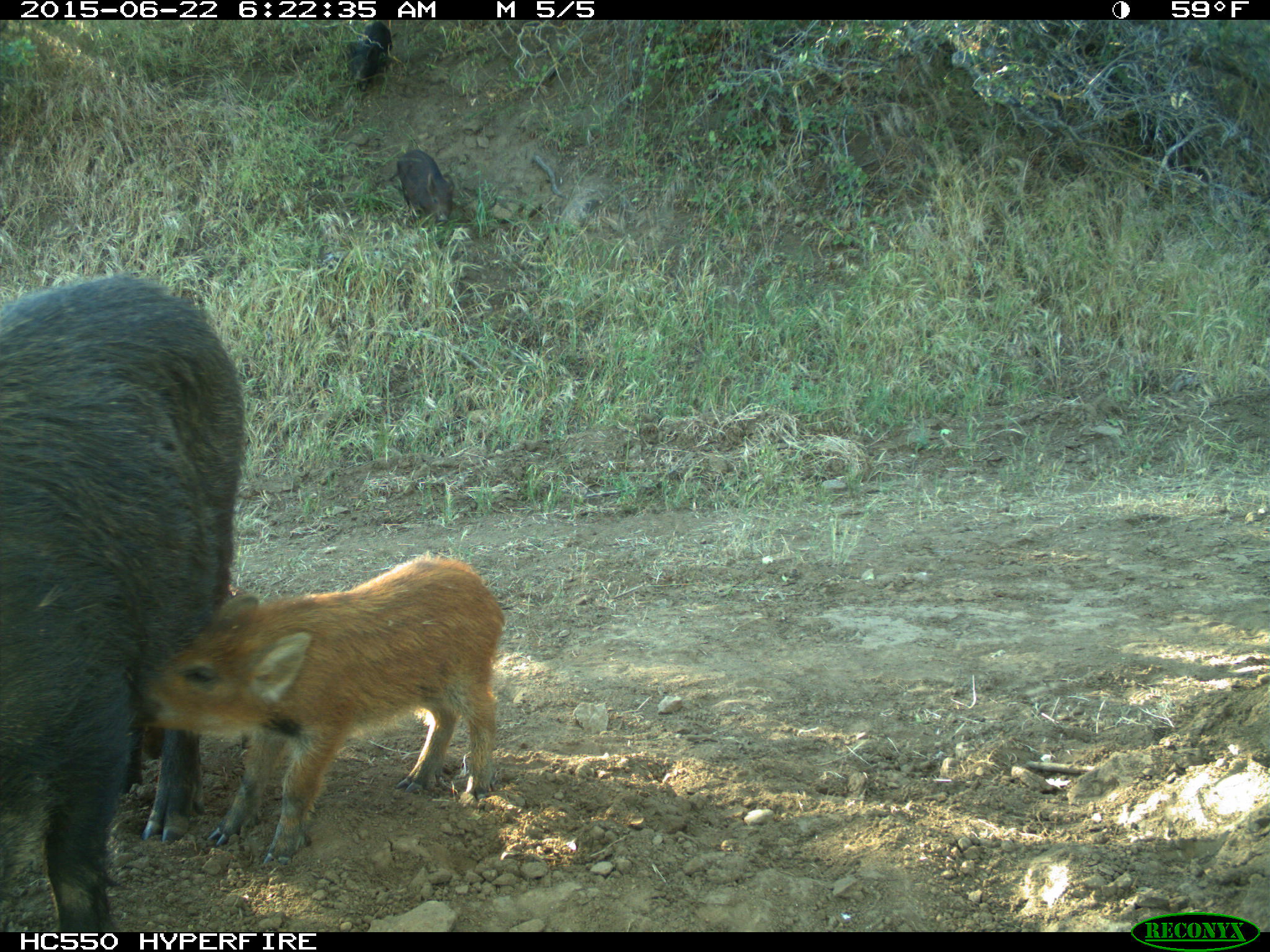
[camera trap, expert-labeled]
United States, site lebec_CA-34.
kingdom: Animalia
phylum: Chordata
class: Mammalia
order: Artiodactyla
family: Suidae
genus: Sus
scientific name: Sus scrofa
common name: wild boar